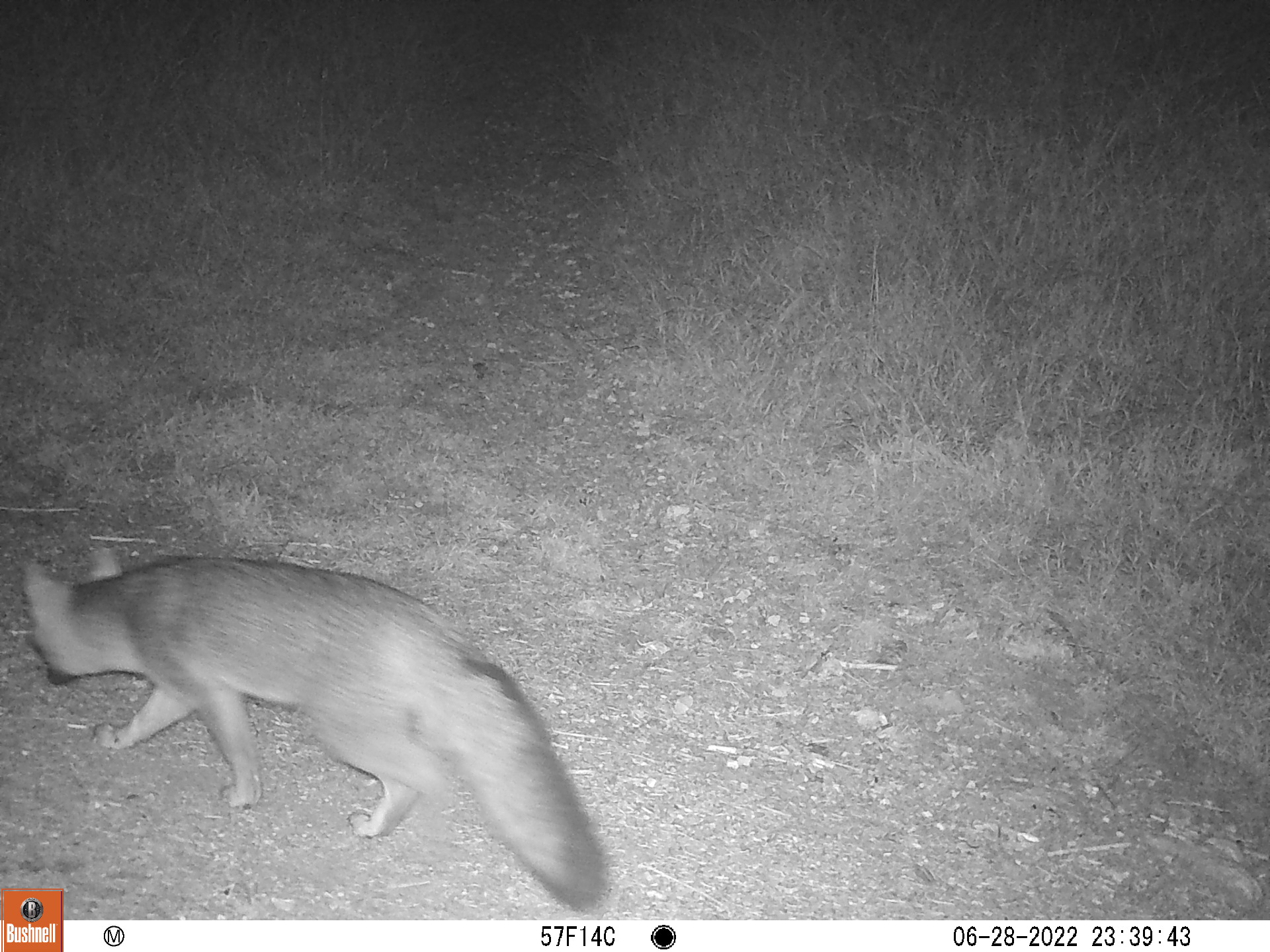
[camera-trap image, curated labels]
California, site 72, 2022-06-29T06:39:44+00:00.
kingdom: Animalia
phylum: Chordata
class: Mammalia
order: Carnivora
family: Canidae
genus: Urocyon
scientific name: Urocyon cinereoargenteus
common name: gray fox